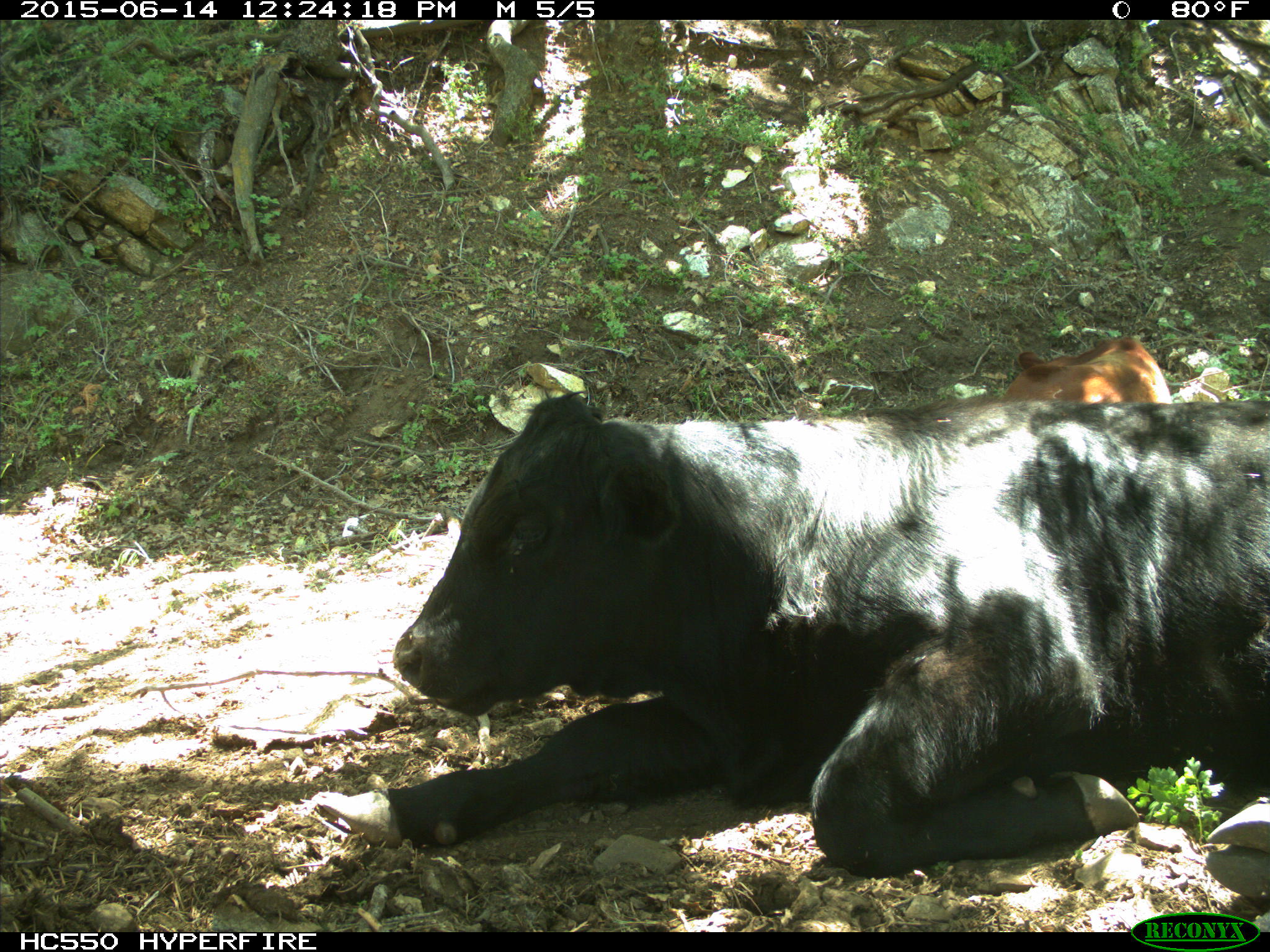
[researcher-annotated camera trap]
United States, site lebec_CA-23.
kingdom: Animalia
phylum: Chordata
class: Mammalia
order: Artiodactyla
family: Bovidae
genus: Bos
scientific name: Bos taurus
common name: domestic cow